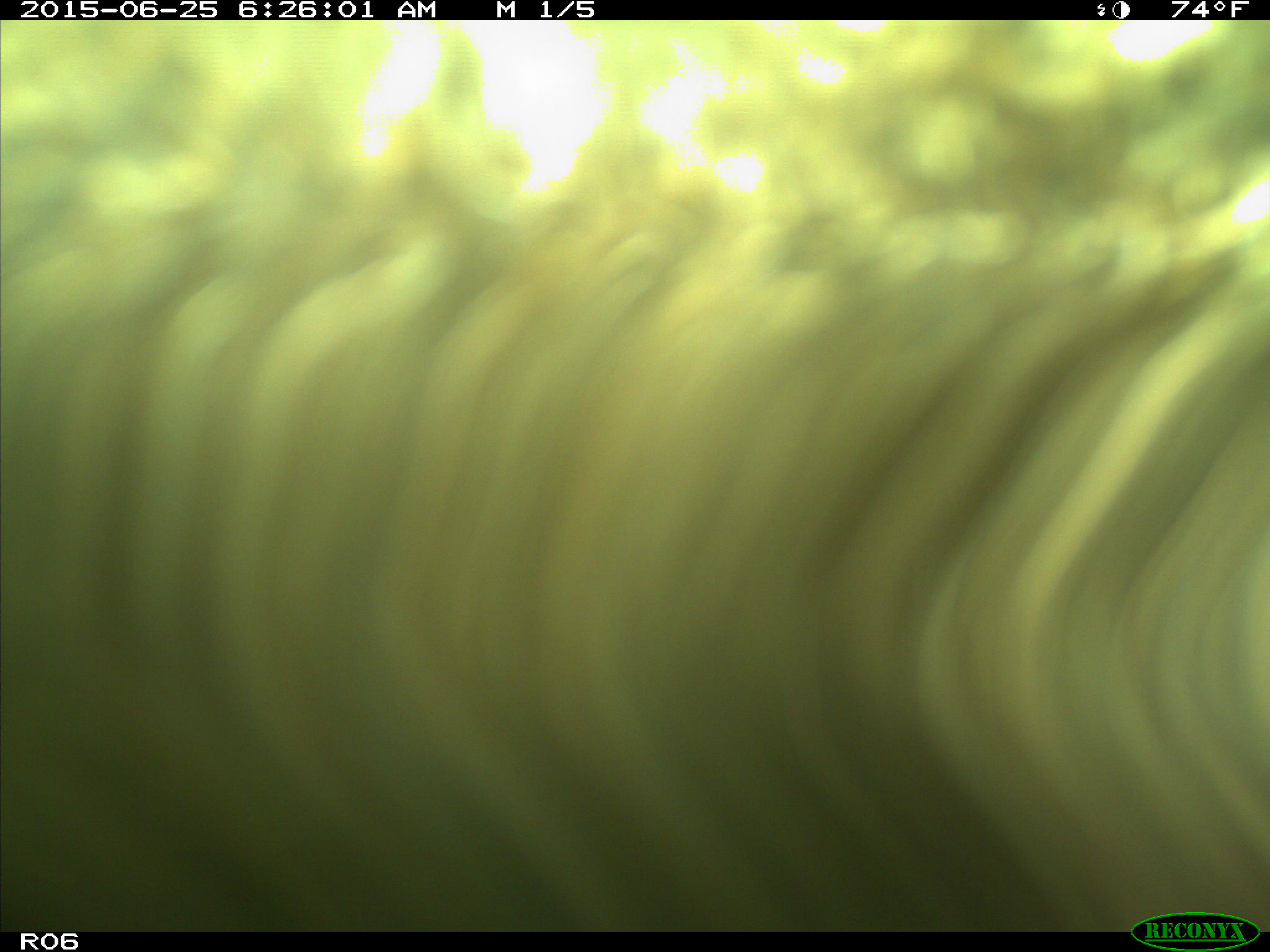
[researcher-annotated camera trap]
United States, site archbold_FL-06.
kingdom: Animalia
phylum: Chordata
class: Mammalia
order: Artiodactyla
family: Bovidae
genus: Bos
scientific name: Bos taurus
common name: domestic cow